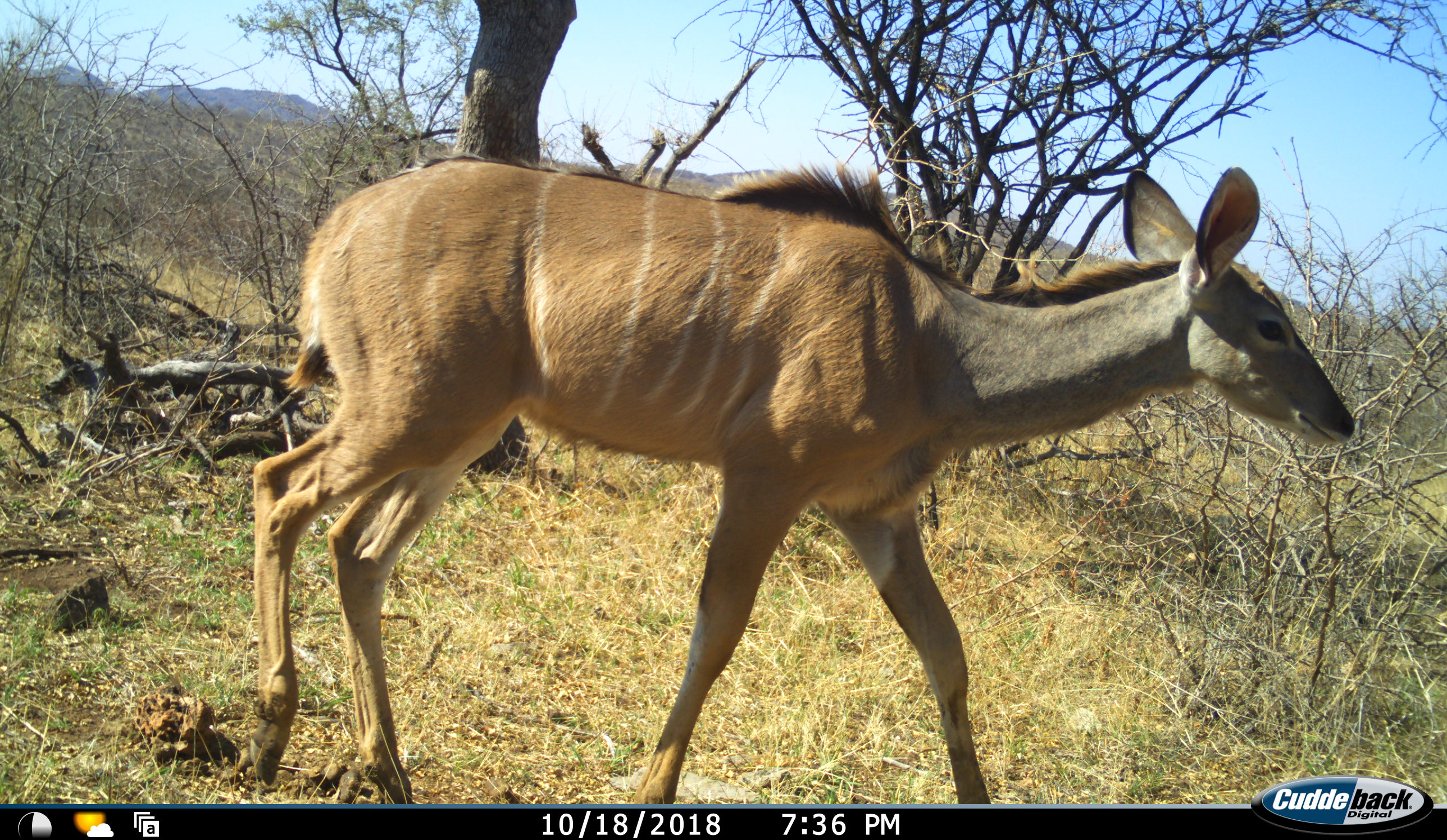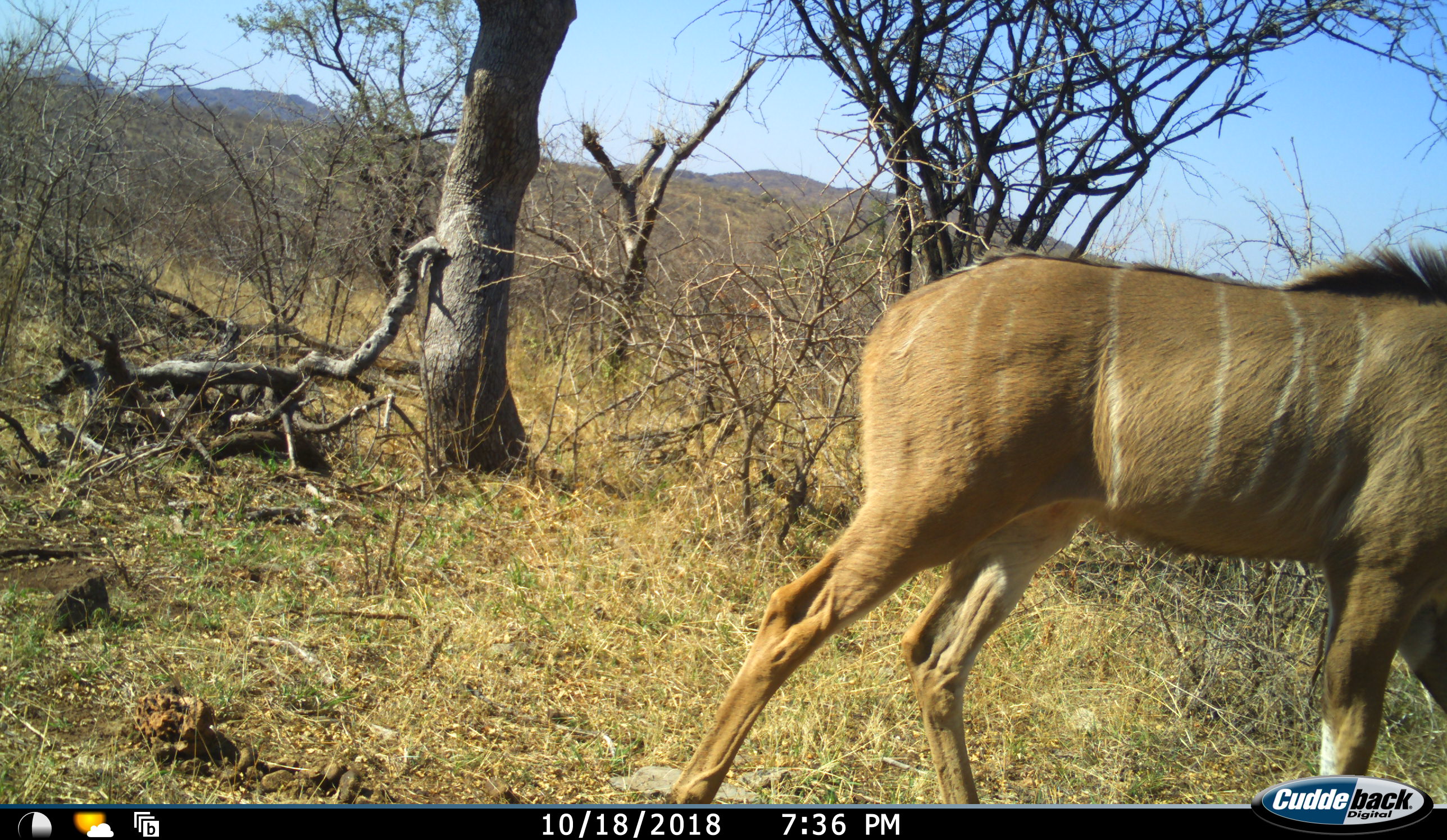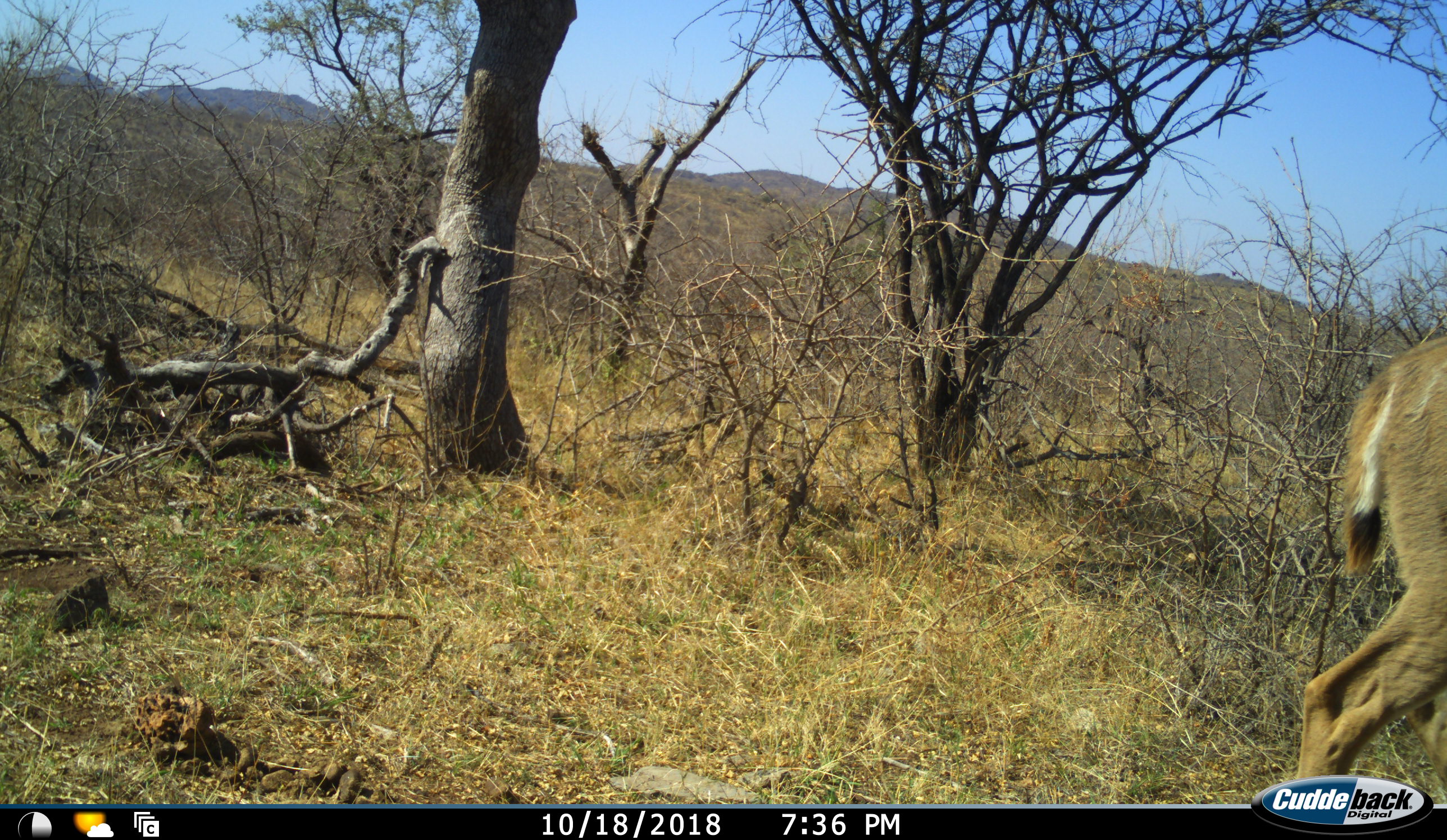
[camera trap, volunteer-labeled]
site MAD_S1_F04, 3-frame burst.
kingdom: Animalia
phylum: Chordata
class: Mammalia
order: Artiodactyla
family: Bovidae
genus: Tragelaphus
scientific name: Tragelaphus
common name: kudu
Kudu (Tragelaphus), count 1. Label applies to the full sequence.